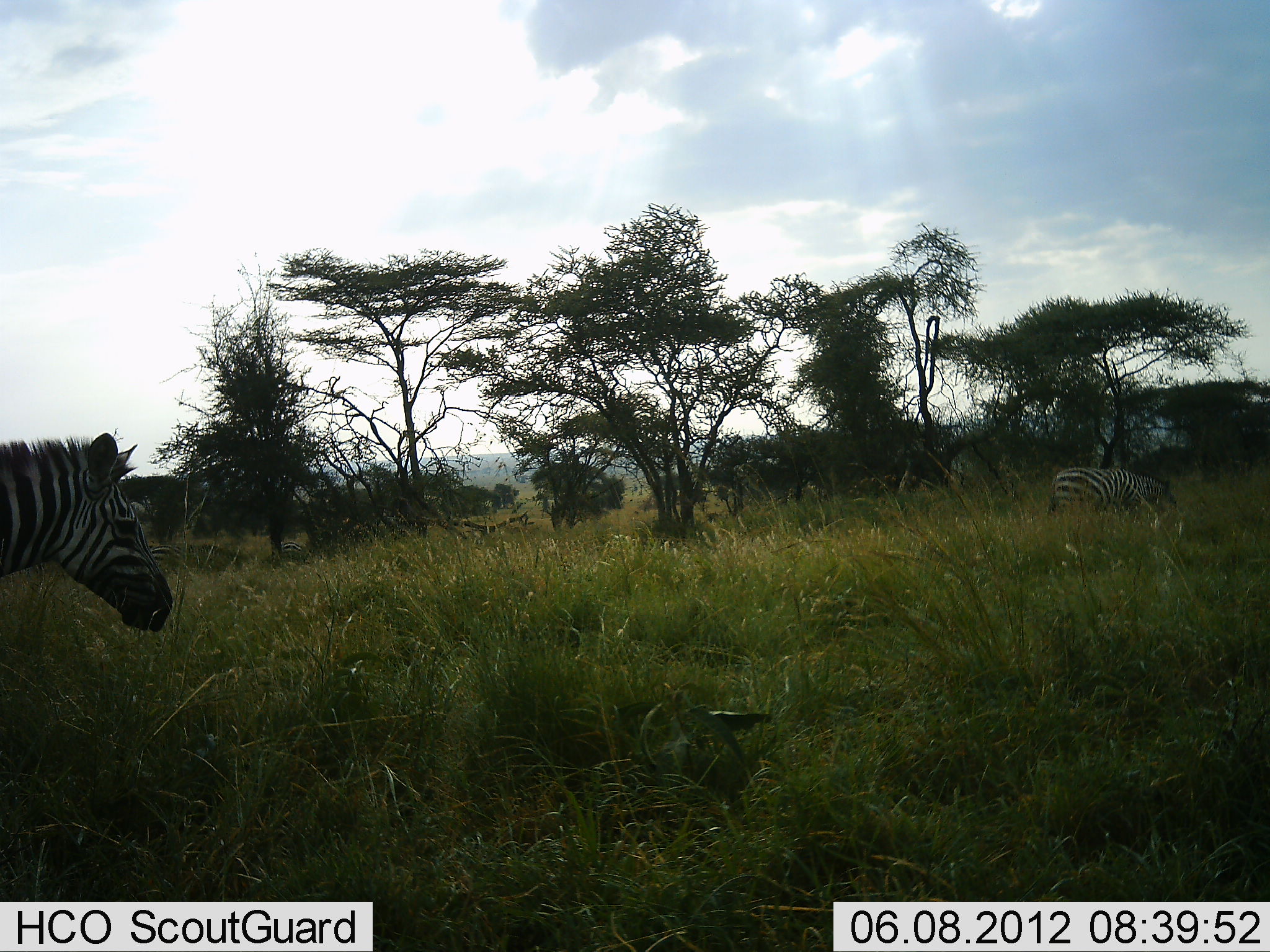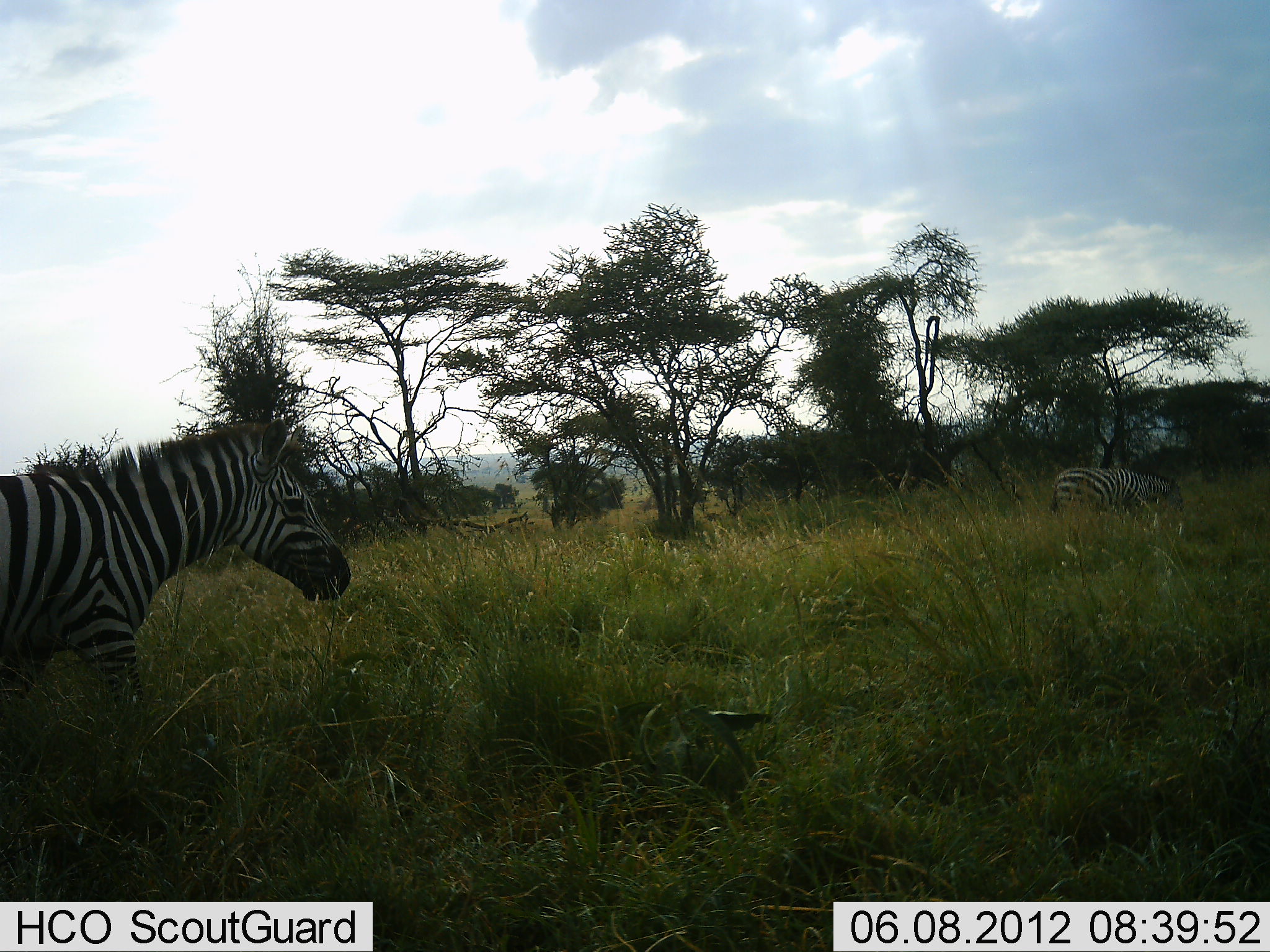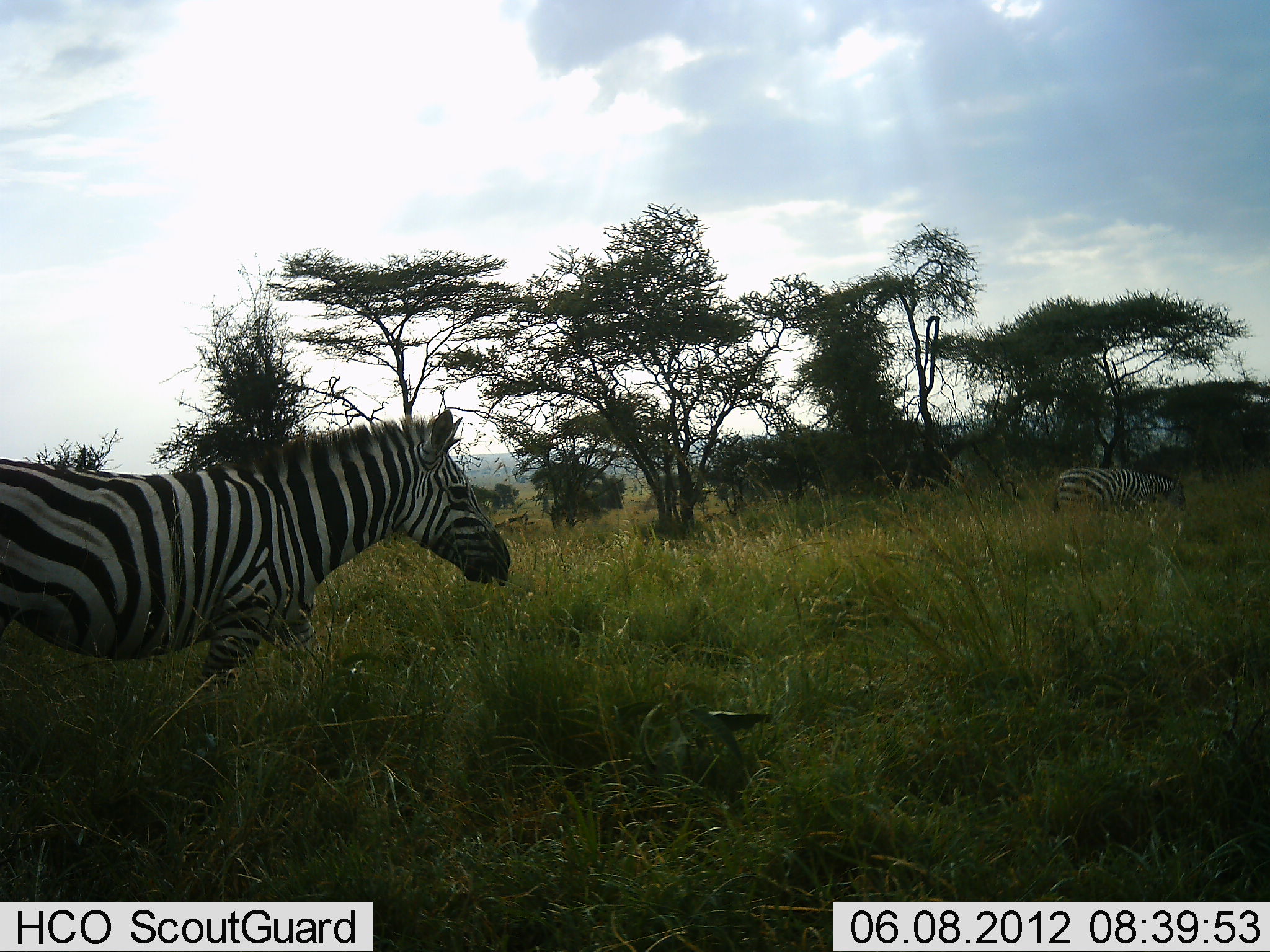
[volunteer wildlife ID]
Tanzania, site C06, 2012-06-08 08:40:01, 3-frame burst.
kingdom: Animalia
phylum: Chordata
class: Mammalia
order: Perissodactyla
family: Equidae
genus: Equus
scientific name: Equus quagga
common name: plains zebra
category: zebra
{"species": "zebra (plains zebra) (Equus quagga)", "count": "2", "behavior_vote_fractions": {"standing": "10%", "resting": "0%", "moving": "100%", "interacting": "0%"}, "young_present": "0%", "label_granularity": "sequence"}